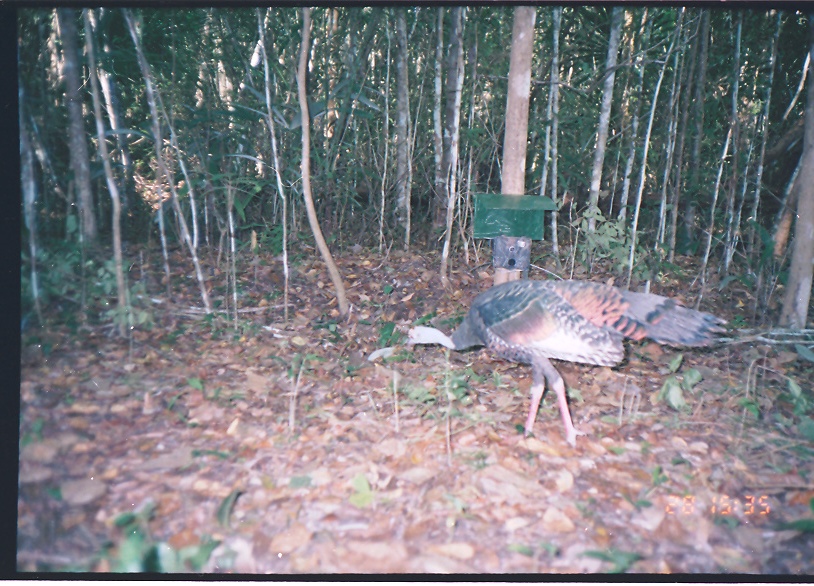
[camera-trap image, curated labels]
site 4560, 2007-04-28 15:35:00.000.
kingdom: Animalia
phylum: Chordata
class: Aves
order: Galliformes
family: Phasianidae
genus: Meleagris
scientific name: Meleagris ocellata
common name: ocellated turkey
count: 1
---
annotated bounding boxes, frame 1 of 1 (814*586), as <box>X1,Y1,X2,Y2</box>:
meleagris ocellata: <box>405,278,729,449</box>